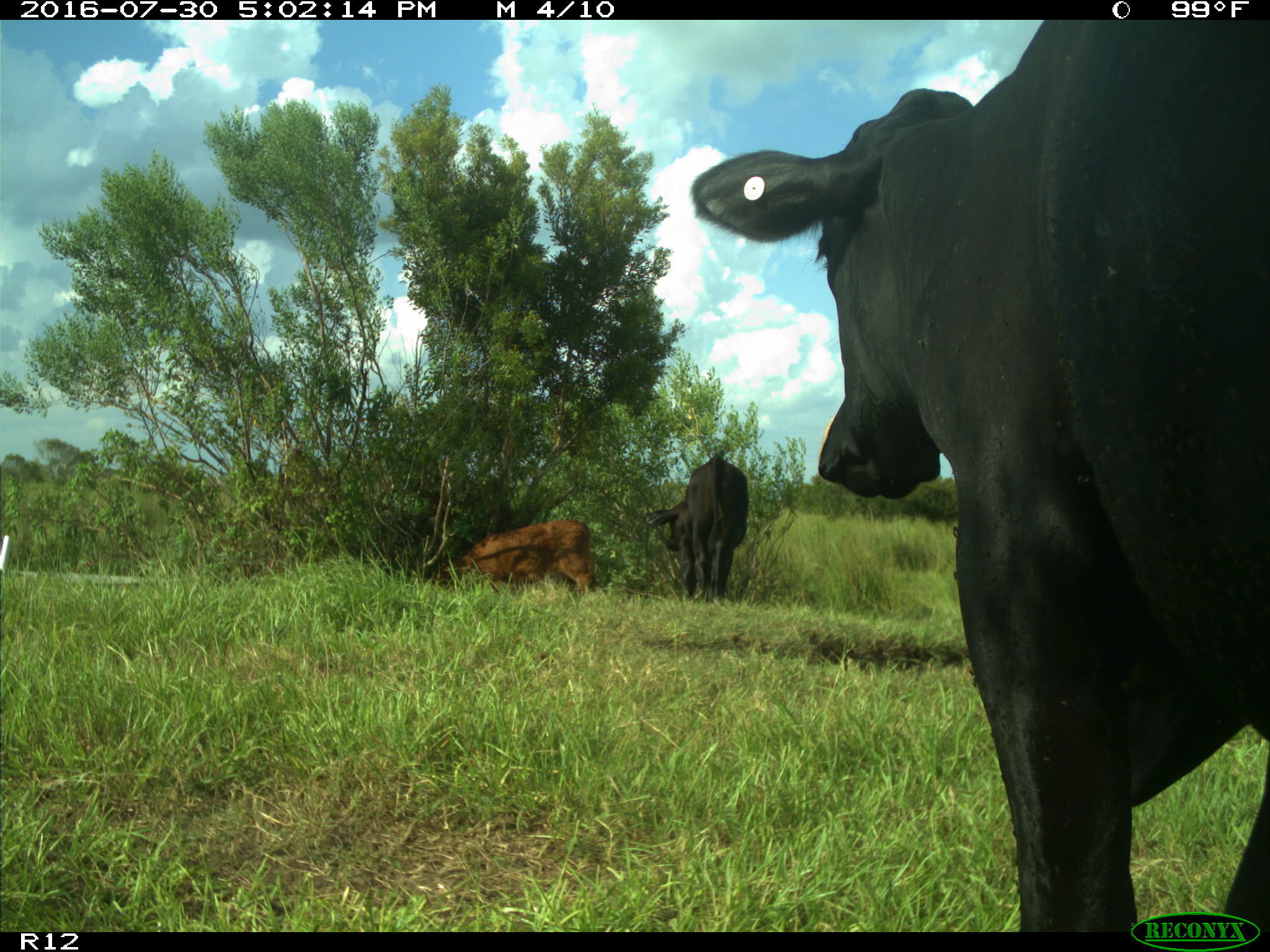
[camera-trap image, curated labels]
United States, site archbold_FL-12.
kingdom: Animalia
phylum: Chordata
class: Mammalia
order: Artiodactyla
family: Bovidae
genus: Bos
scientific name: Bos taurus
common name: domestic cow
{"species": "Bos taurus (domestic cow)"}